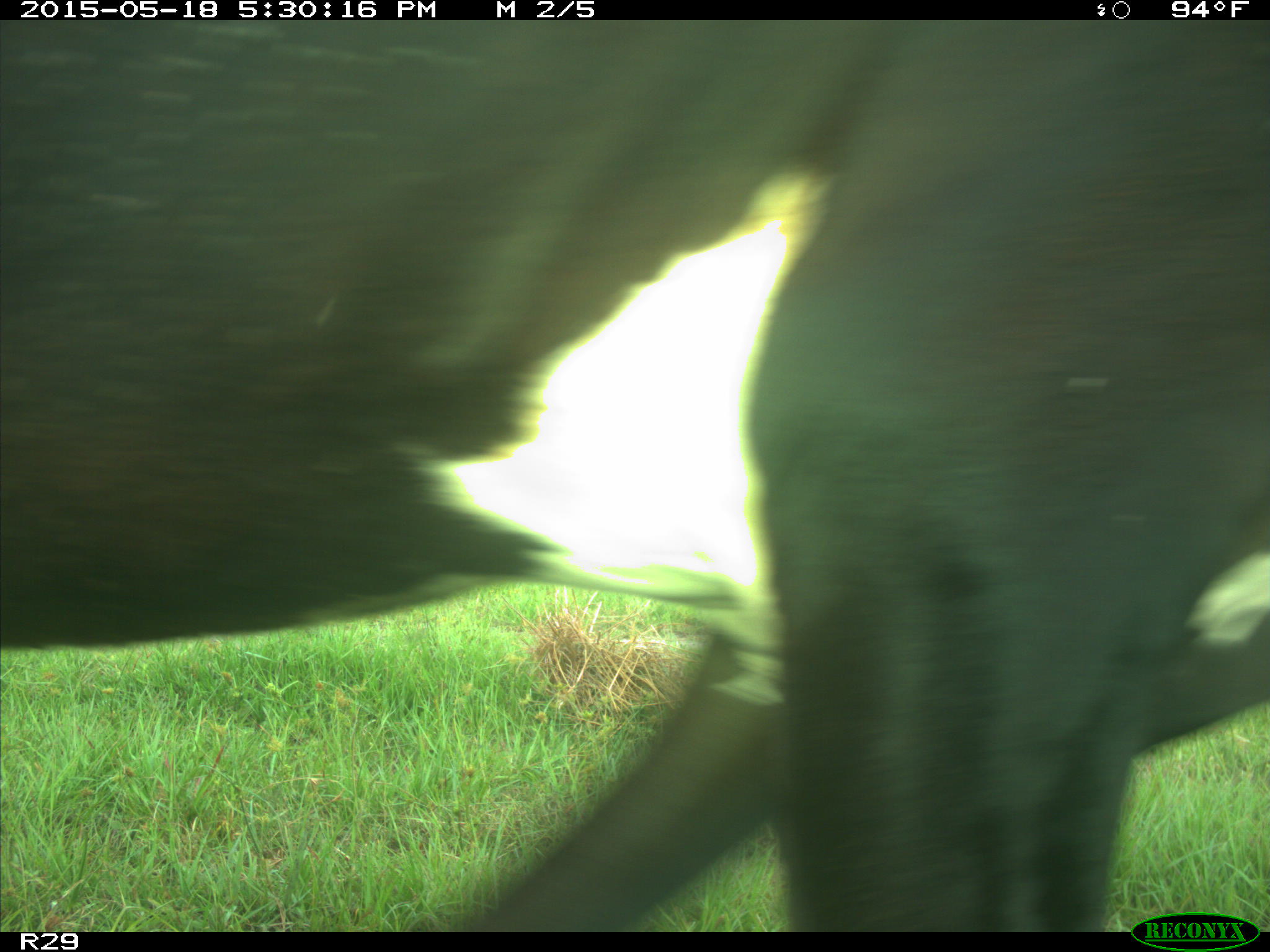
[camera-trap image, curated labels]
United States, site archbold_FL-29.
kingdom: Animalia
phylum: Chordata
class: Mammalia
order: Artiodactyla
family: Bovidae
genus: Bos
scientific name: Bos taurus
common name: domestic cow